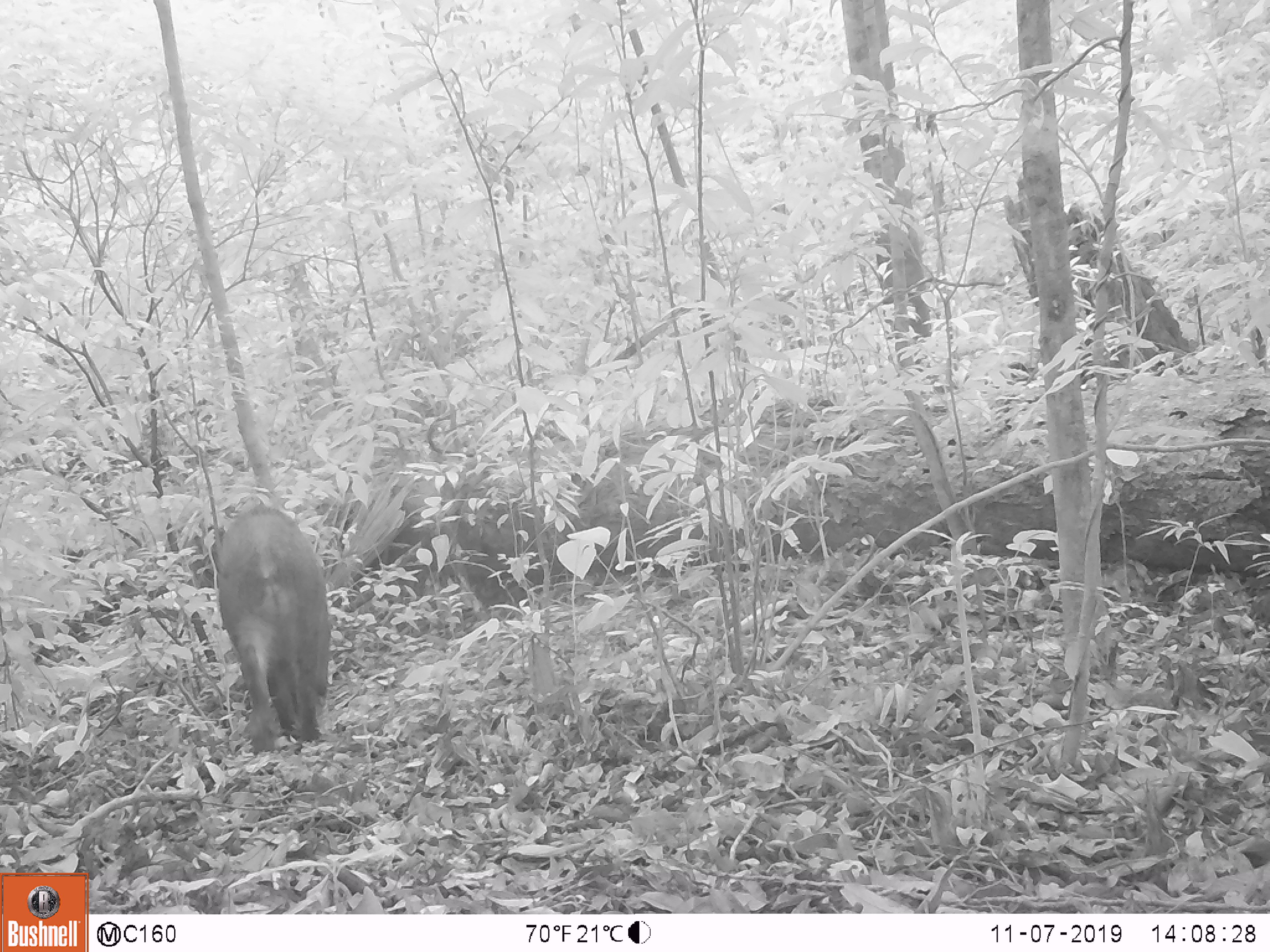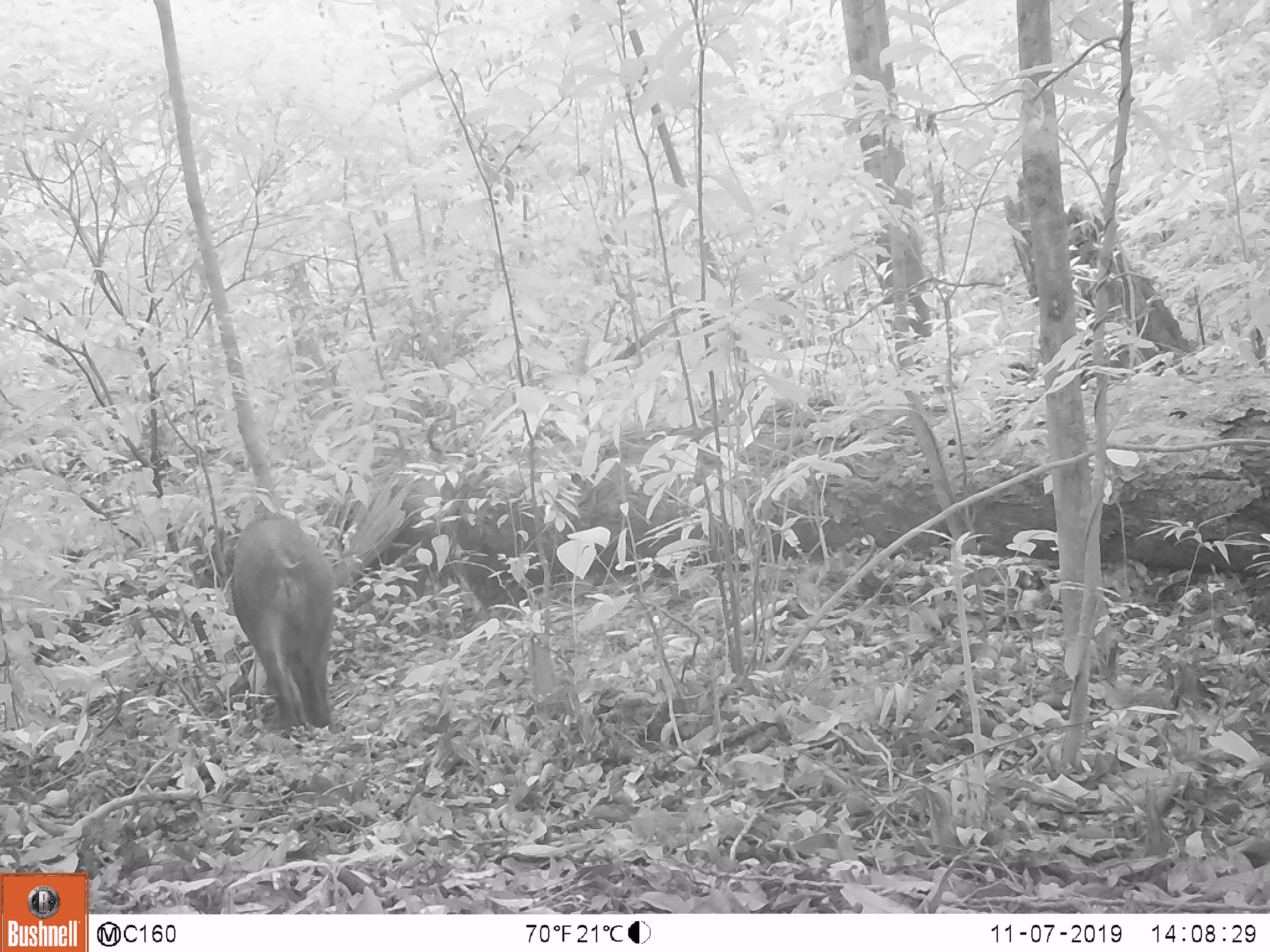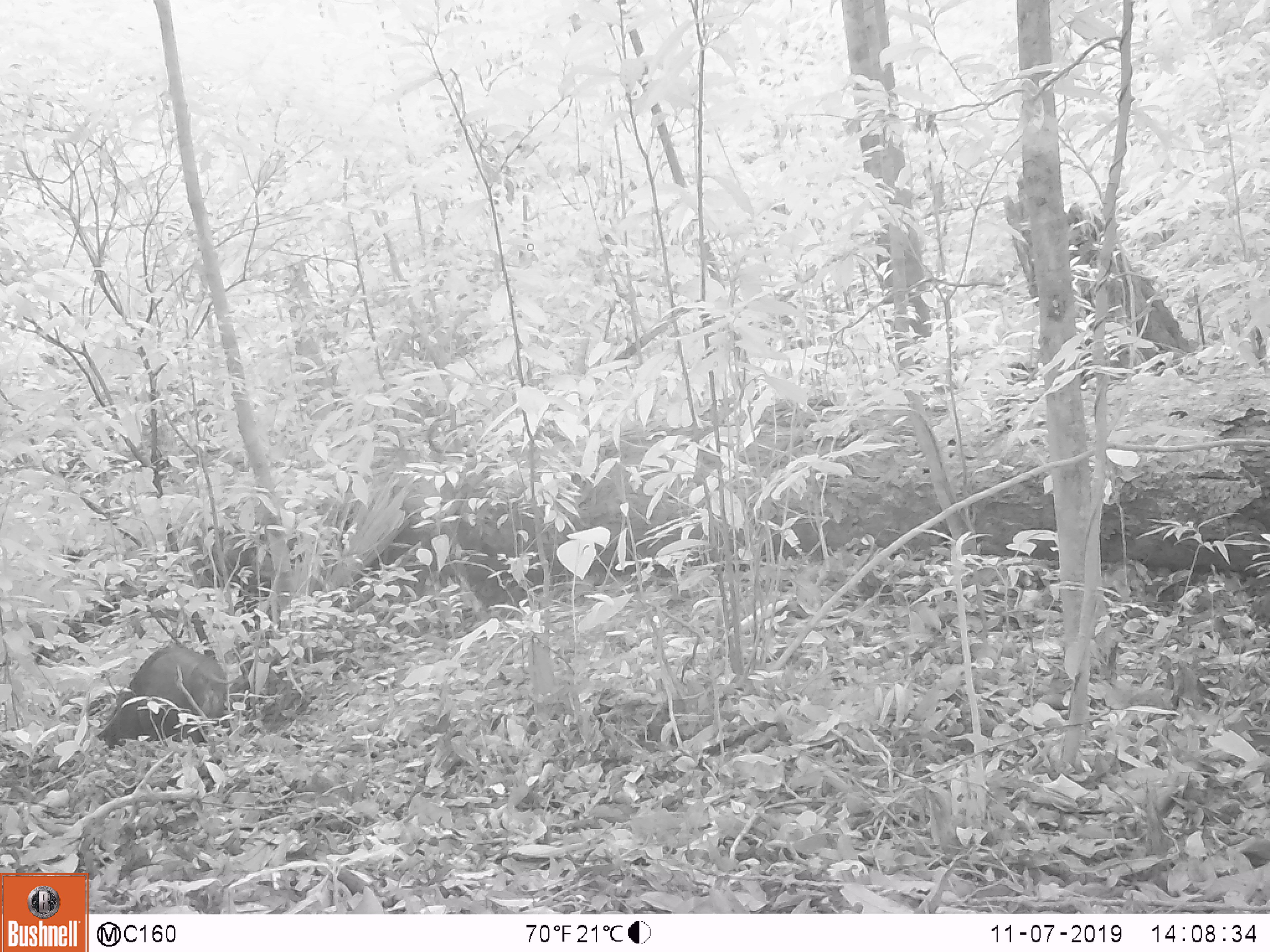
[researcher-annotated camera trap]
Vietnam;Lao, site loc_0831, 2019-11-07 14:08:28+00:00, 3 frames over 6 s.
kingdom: Animalia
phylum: Chordata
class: Mammalia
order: Artiodactyla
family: Suidae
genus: Sus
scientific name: Sus scrofa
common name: eurasian wild pig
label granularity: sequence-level